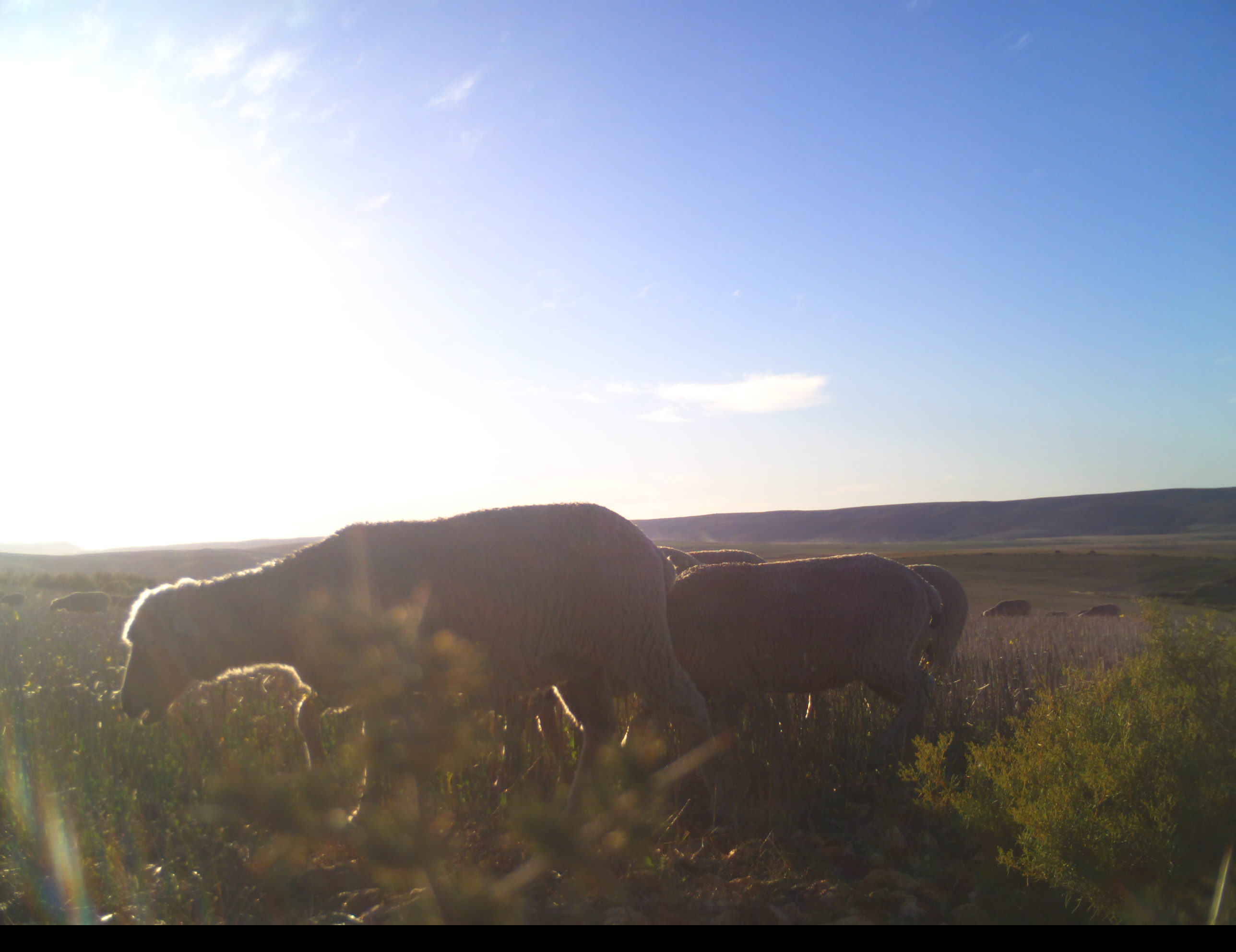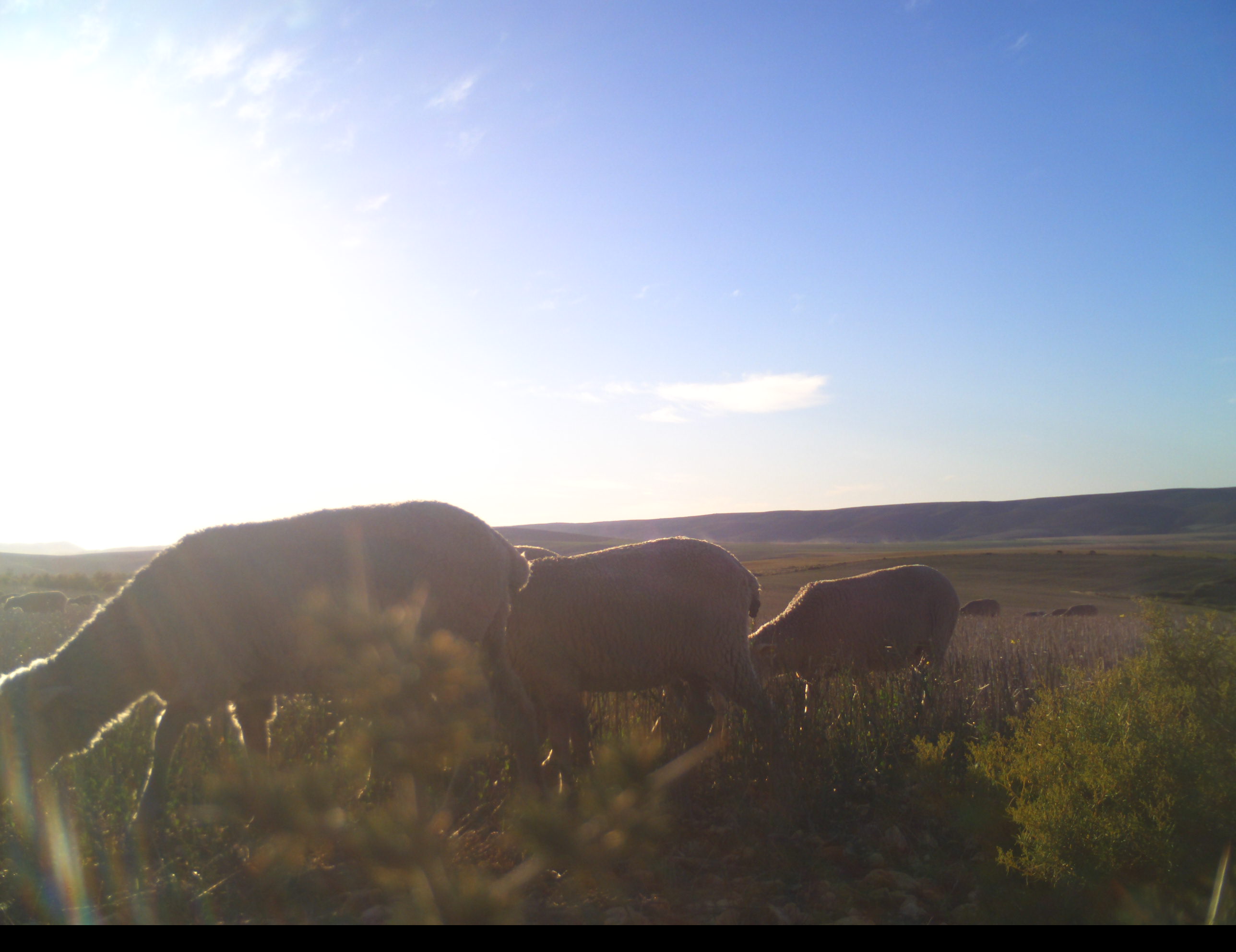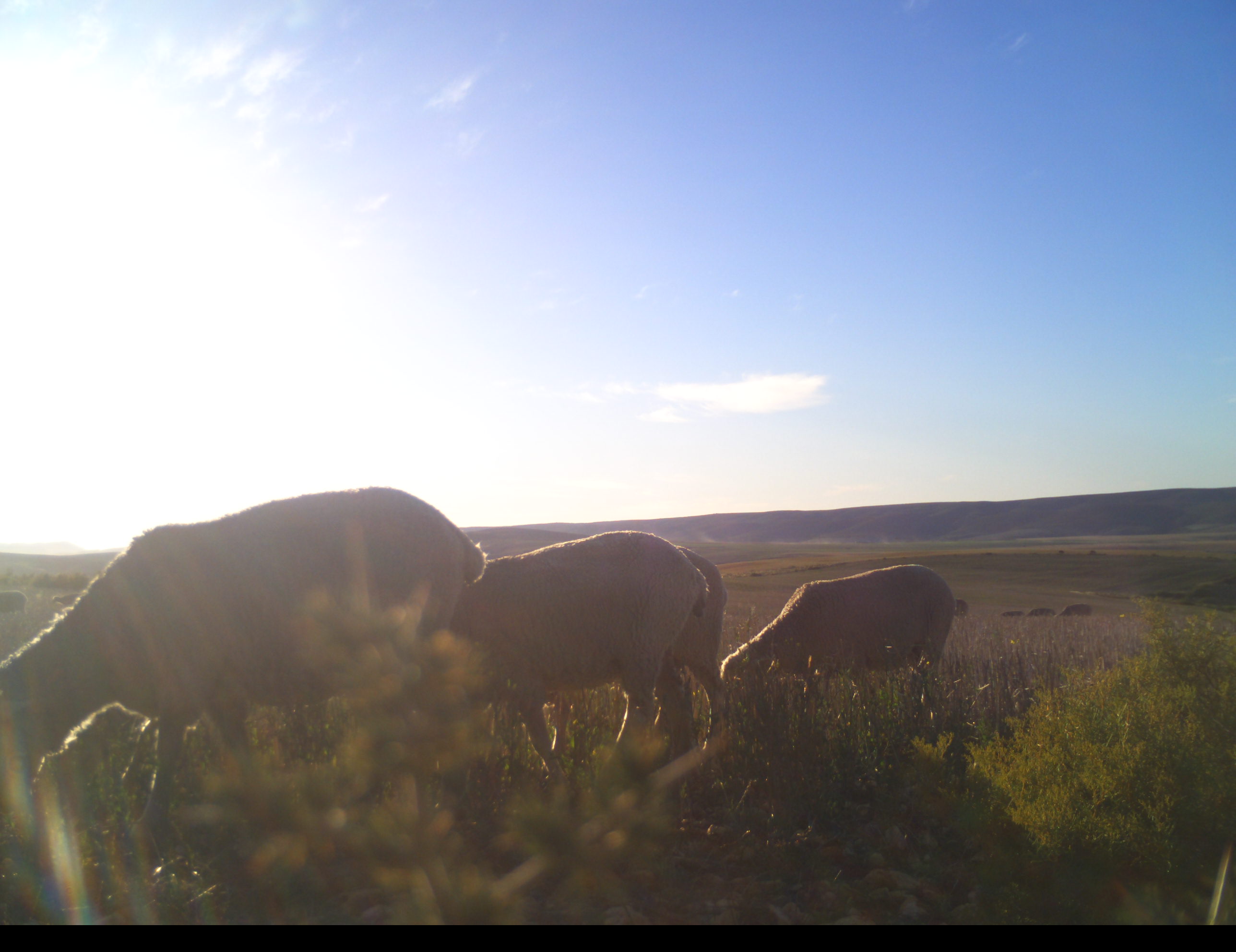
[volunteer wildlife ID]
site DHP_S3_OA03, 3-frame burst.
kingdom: Animalia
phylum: Chordata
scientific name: Vertebrata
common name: domestic animal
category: domesticanimal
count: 11-50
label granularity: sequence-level